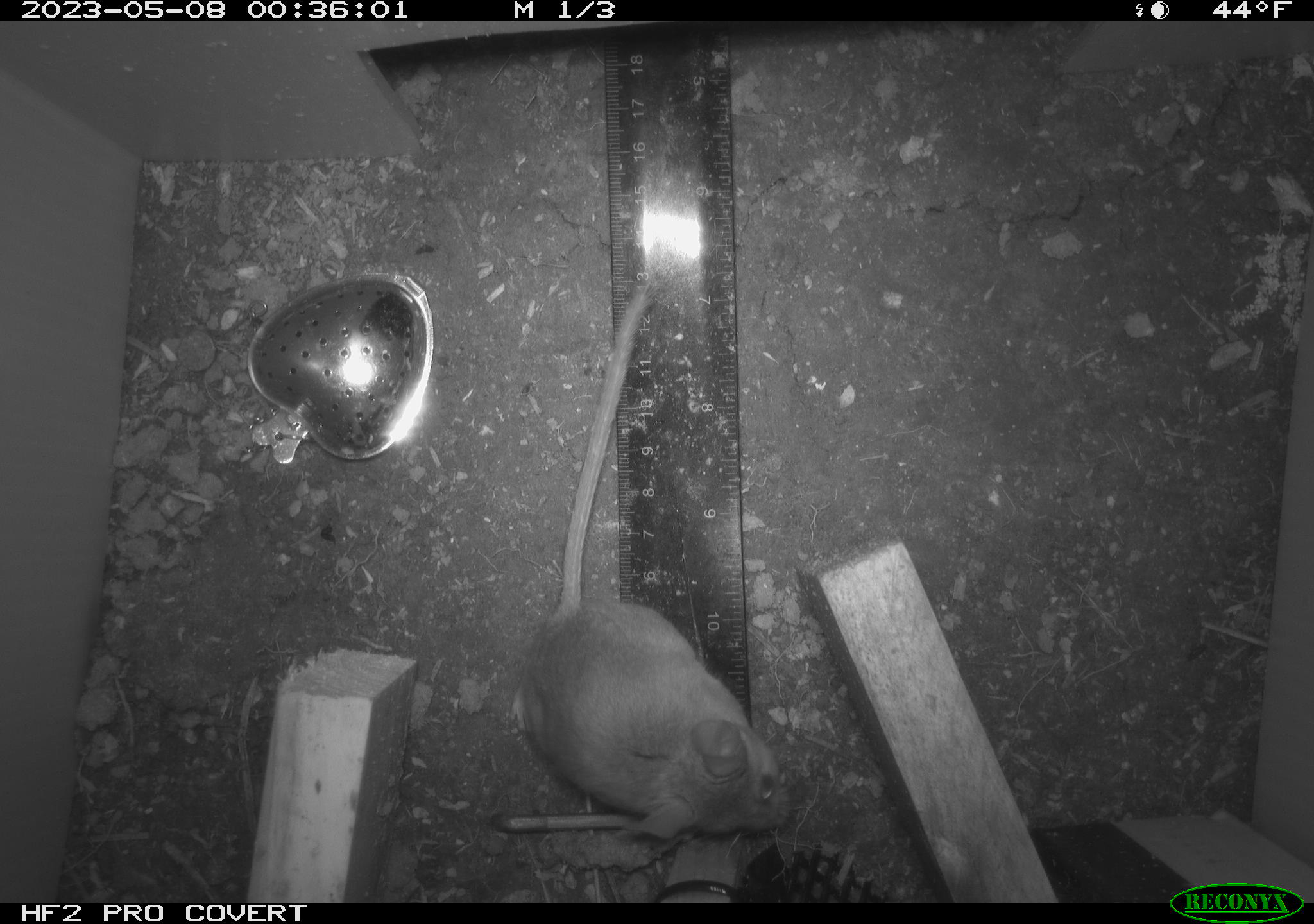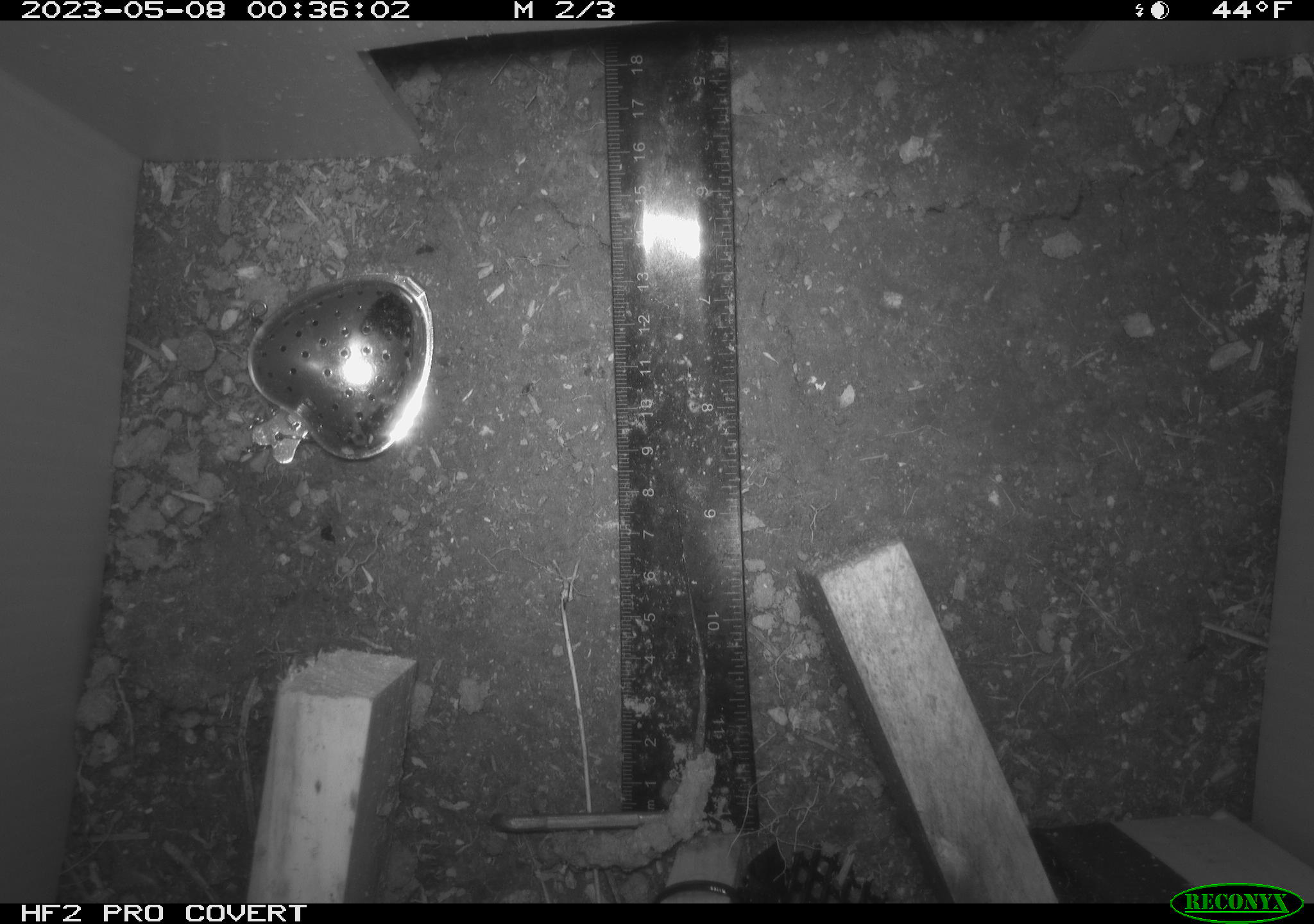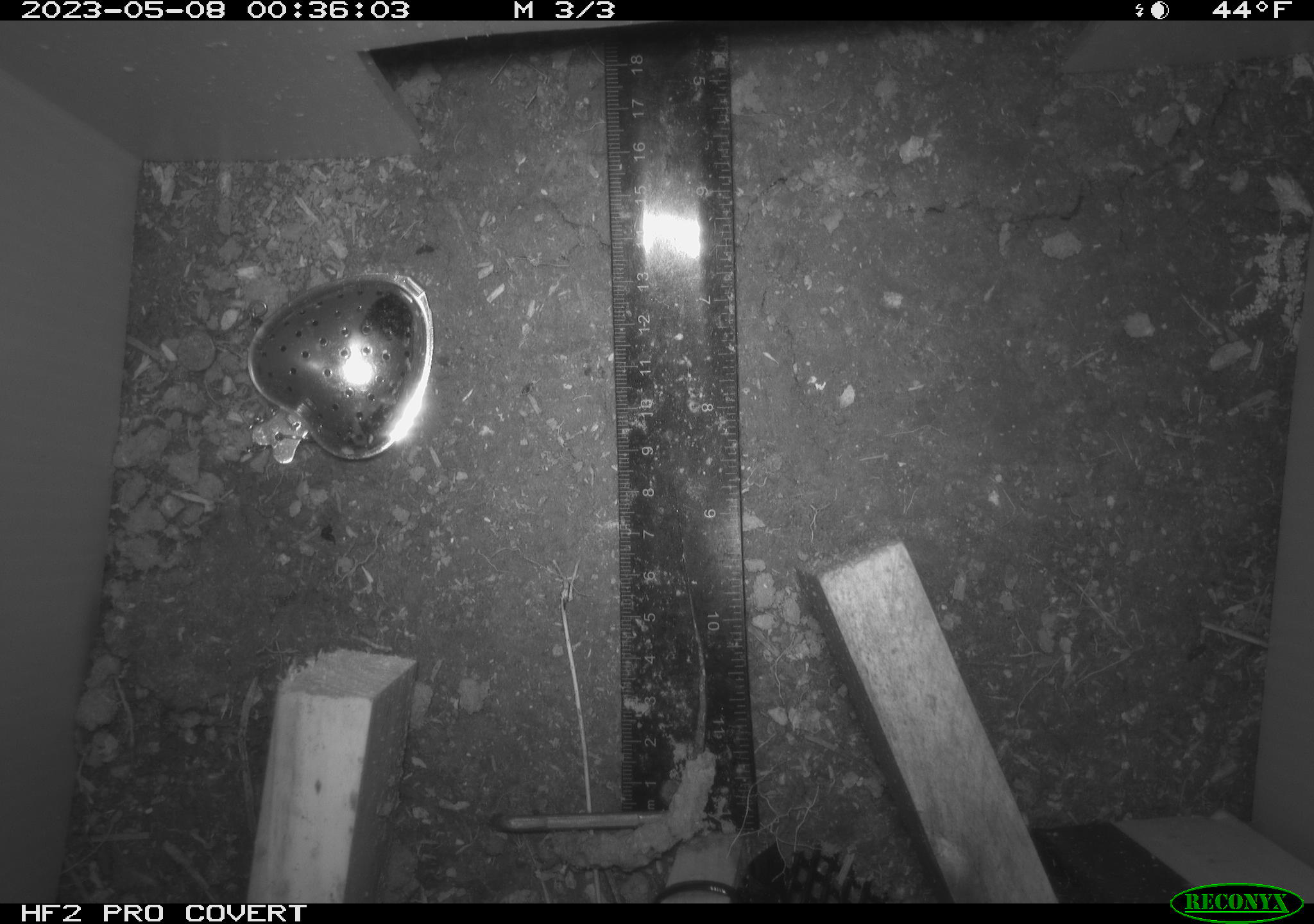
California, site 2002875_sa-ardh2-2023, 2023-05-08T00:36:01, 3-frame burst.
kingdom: Animalia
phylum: Chordata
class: Mammalia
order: Rodentia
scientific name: Rodentia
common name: mouse species